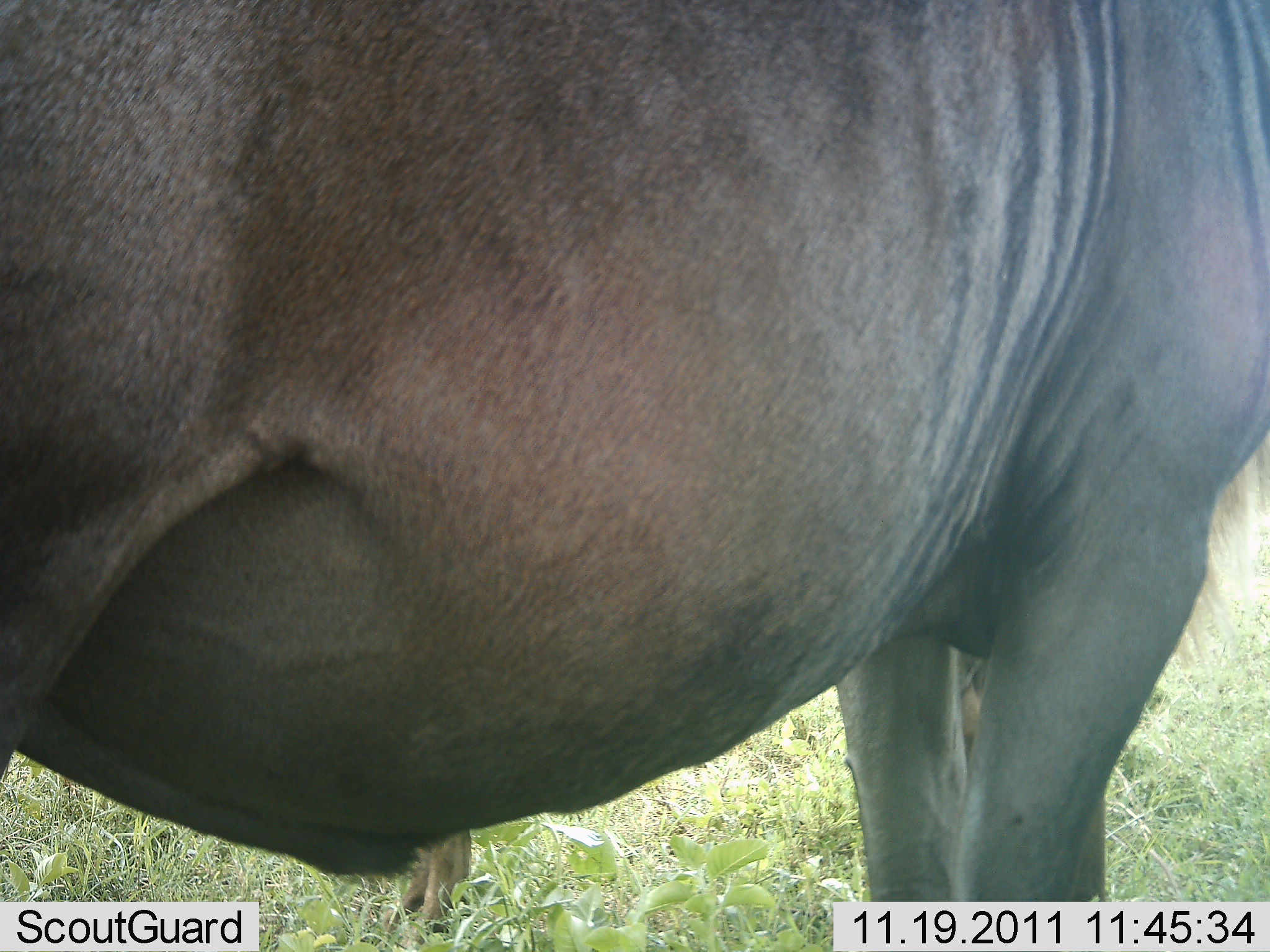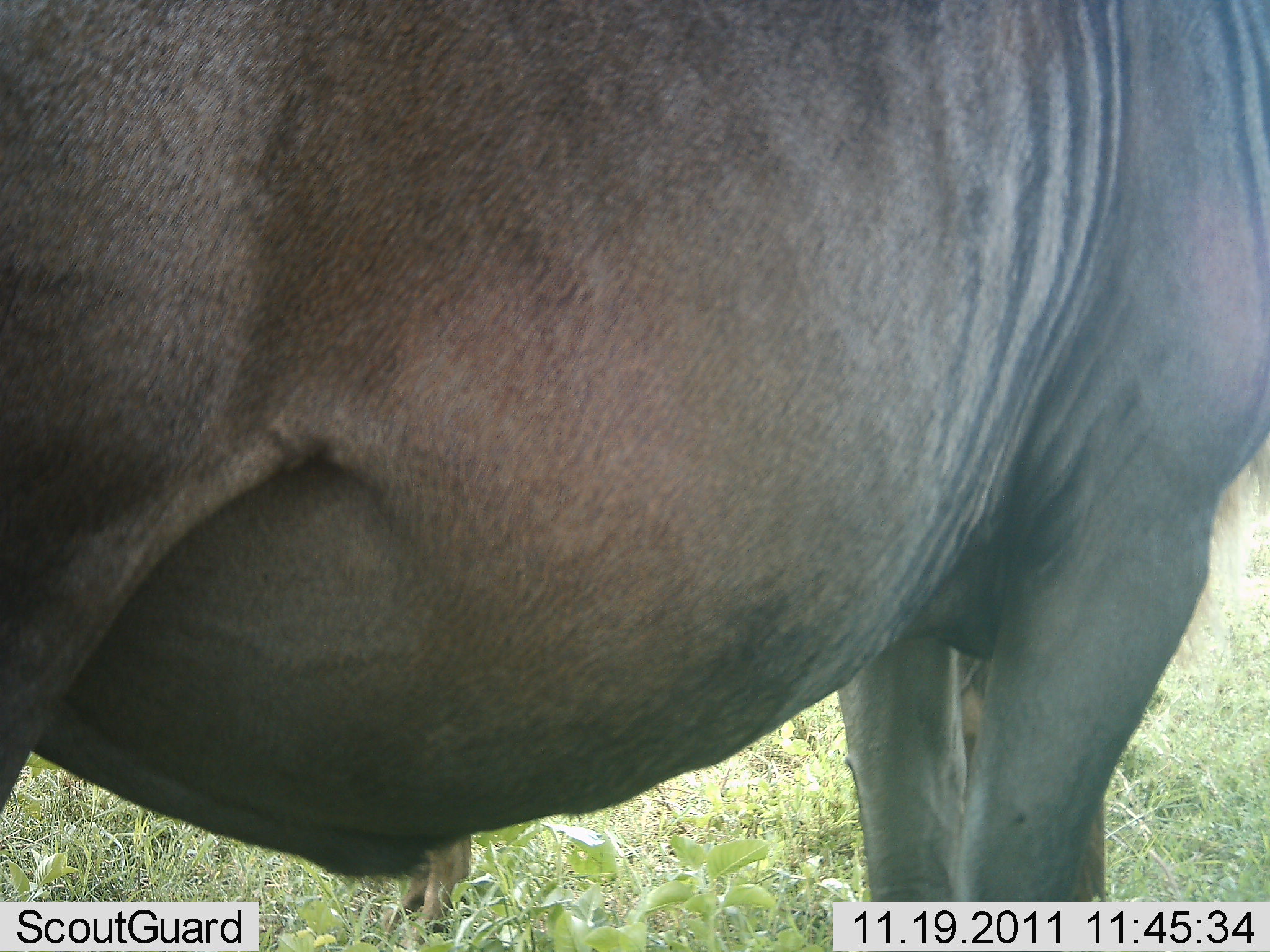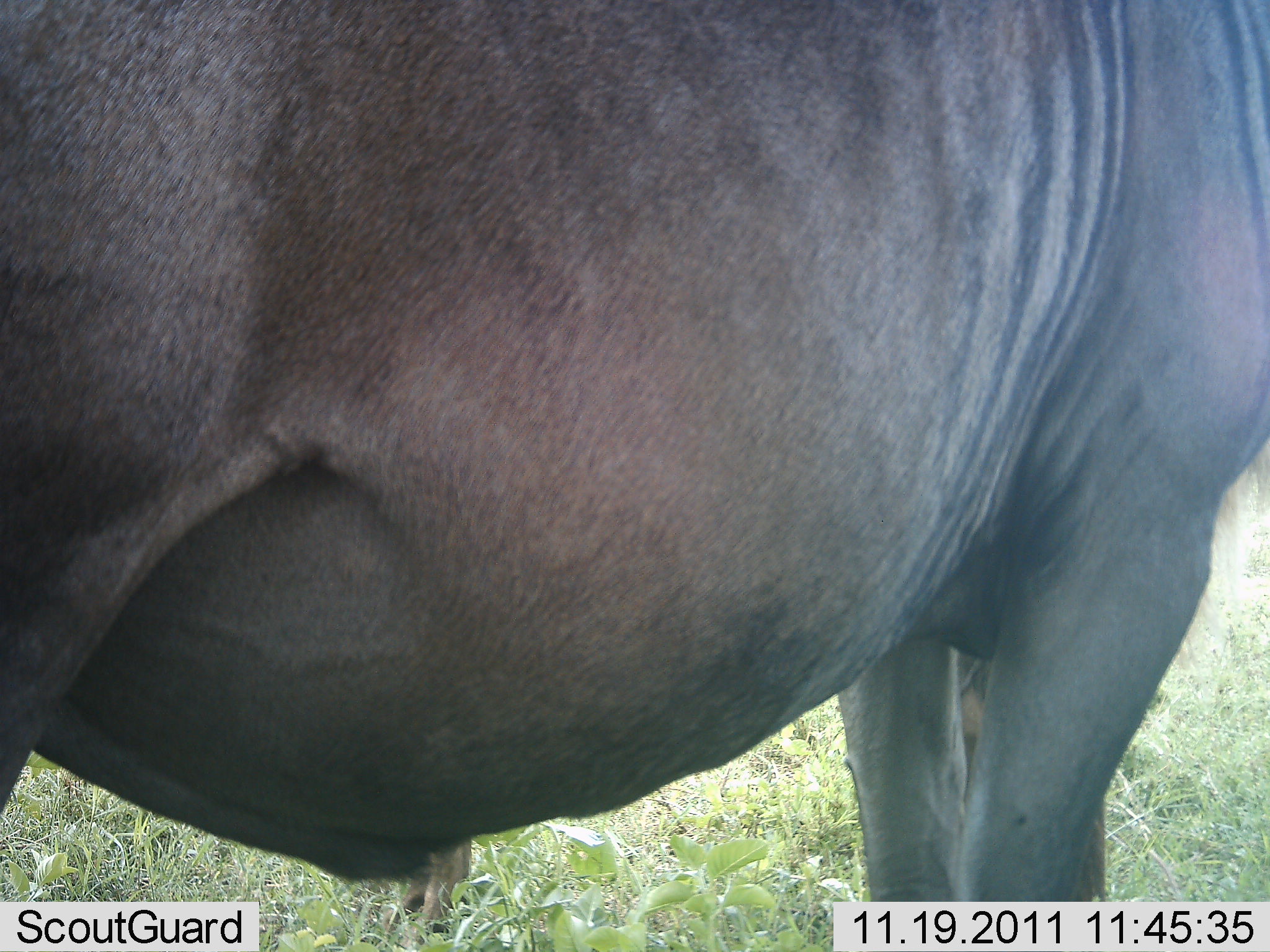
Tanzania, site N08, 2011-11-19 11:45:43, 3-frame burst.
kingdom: Animalia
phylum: Chordata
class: Mammalia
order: Artiodactyla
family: Bovidae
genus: Connochaetes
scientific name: Connochaetes taurinus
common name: blue wildebeest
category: wildebeest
Wildebeest (blue wildebeest) (Connochaetes taurinus), count 1. Behavior (volunteer vote fractions): standing 93%, resting 0%, moving 7%, interacting 0%. Young present (vote fraction): 0%. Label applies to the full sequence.